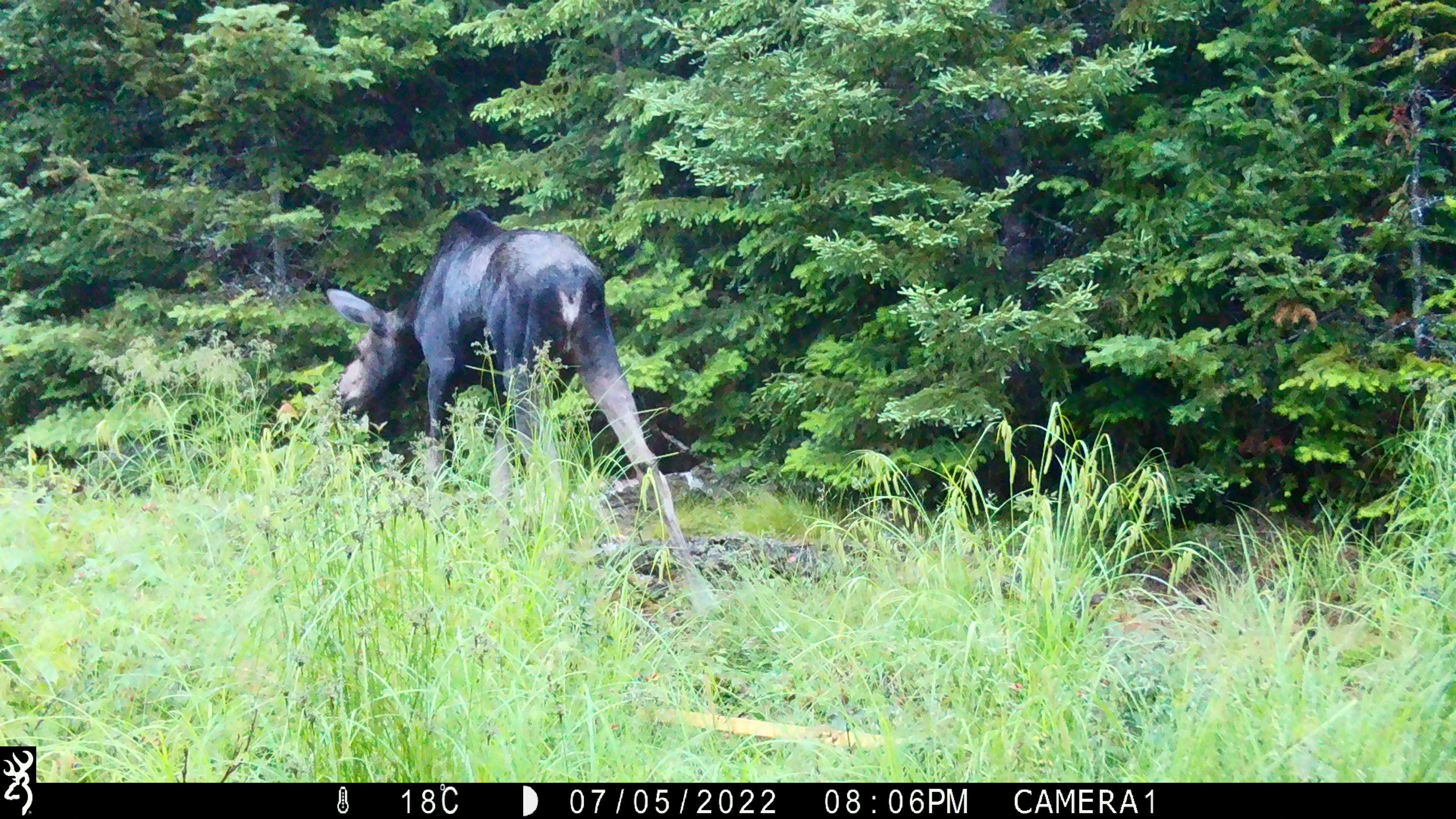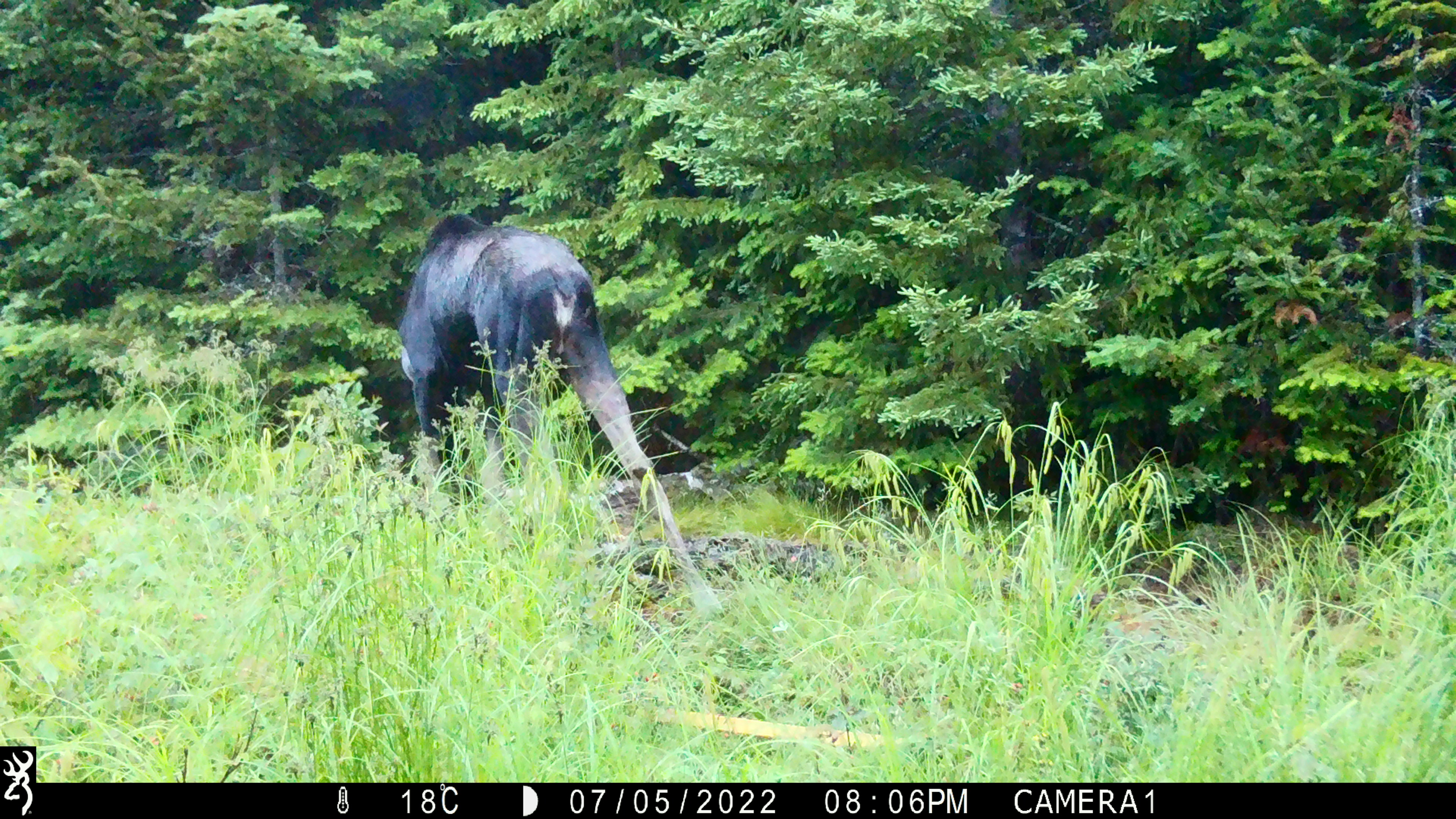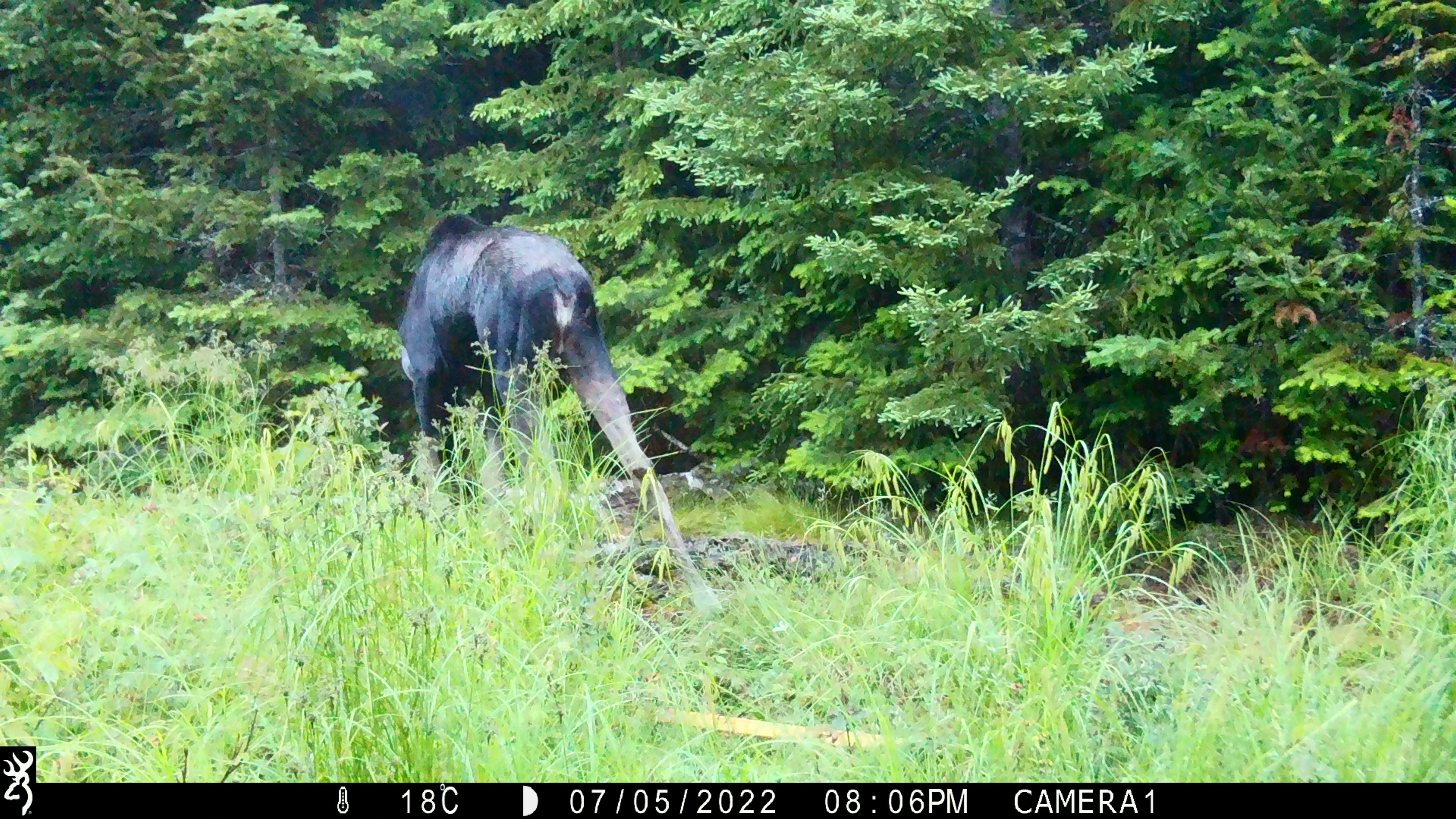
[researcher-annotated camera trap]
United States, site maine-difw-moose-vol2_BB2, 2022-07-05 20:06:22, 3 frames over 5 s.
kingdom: Animalia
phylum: Chordata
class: Mammalia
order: Artiodactyla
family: Cervidae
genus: Alces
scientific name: Alces alces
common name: moose